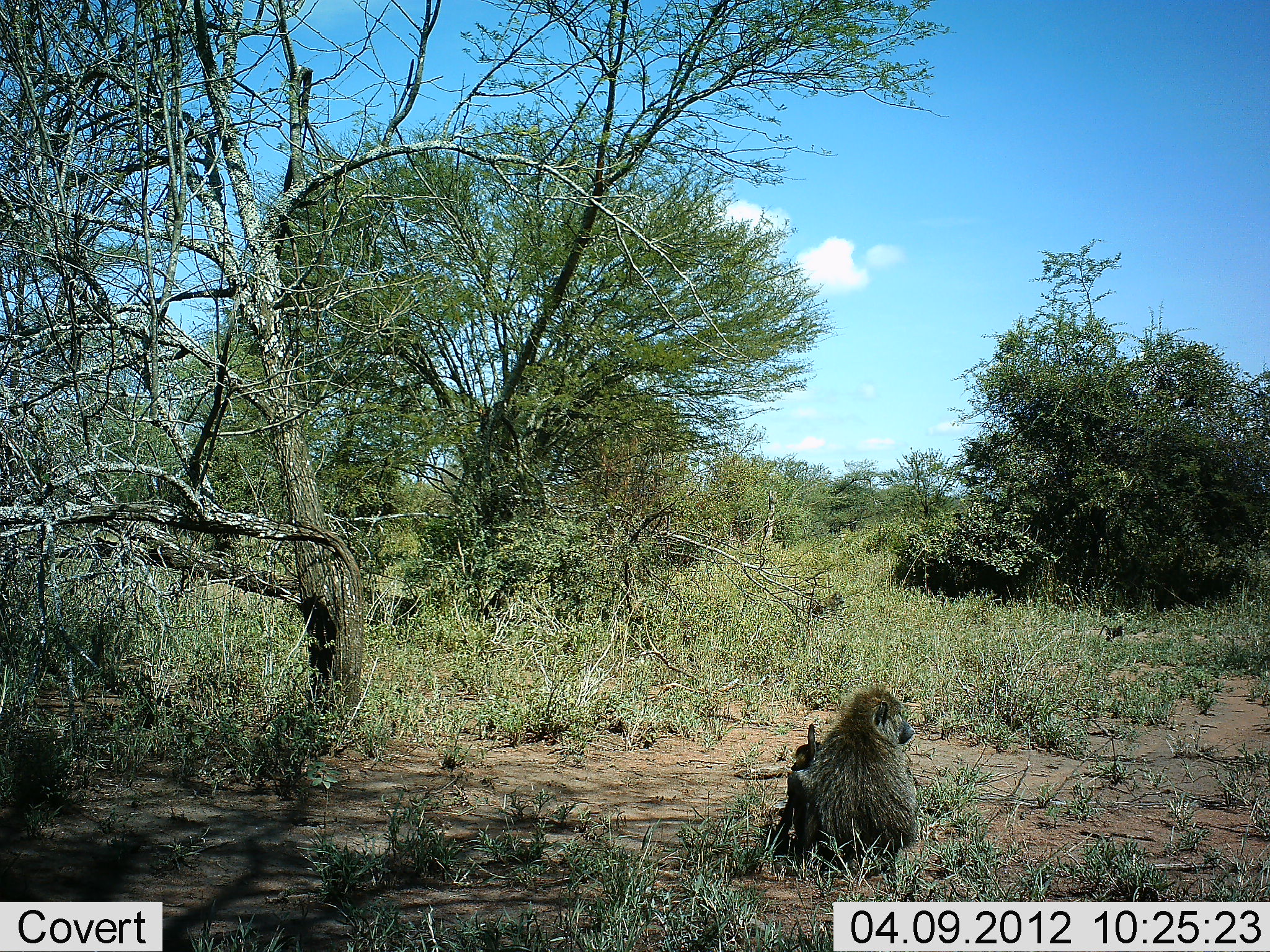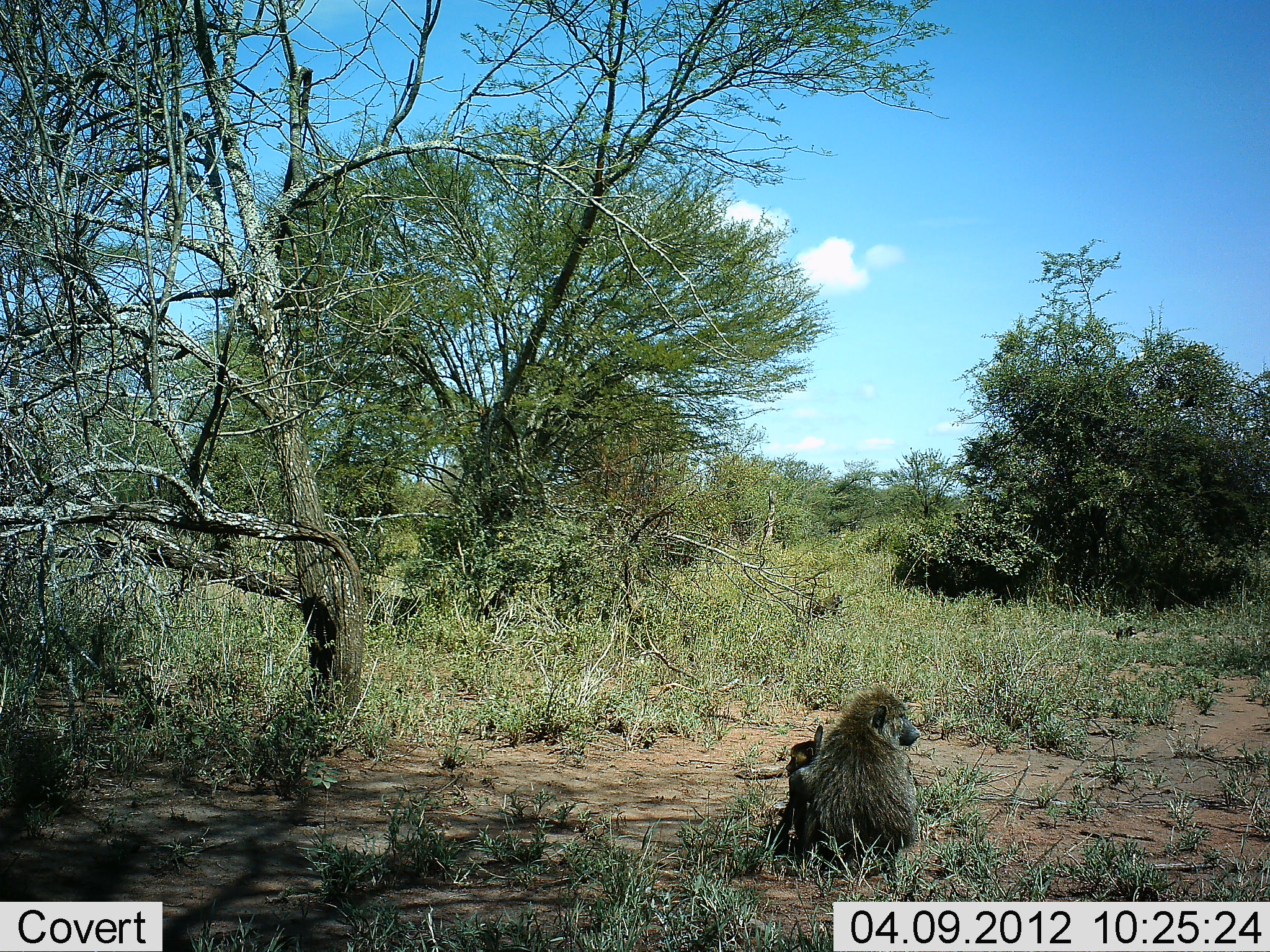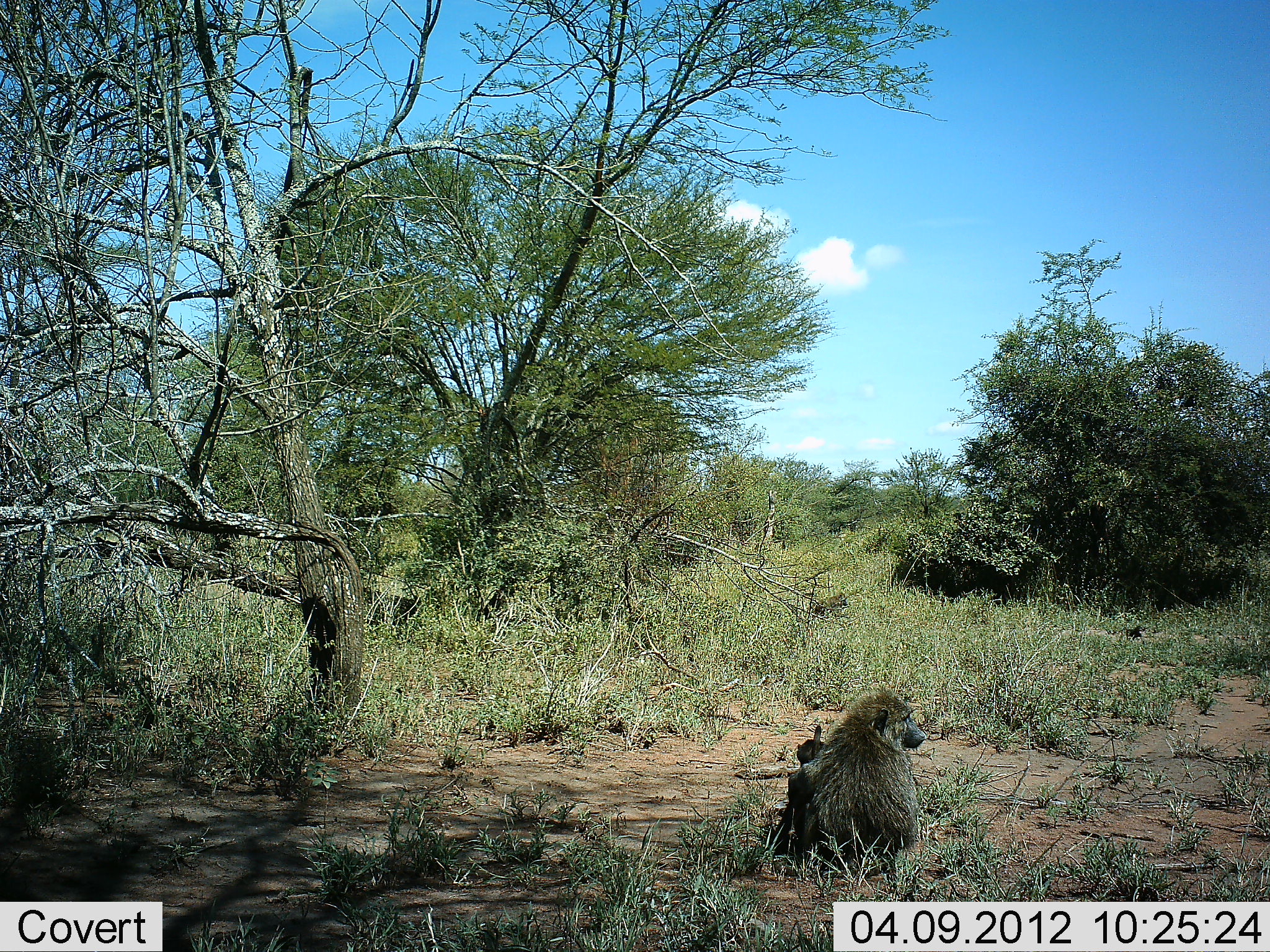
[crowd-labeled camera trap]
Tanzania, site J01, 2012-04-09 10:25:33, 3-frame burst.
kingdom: Animalia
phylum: Chordata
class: Mammalia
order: Primates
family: Cercopithecidae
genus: Papio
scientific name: Papio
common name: baboon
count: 3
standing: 12%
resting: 75%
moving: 56%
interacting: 9%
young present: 50%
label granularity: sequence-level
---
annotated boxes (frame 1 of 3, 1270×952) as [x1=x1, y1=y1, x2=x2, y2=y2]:
animal: [x1=770, y1=686, x2=918, y2=873]; [x1=787, y1=724, x2=821, y2=769]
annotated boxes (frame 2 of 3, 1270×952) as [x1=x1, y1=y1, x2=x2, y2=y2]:
animal: [x1=770, y1=687, x2=922, y2=877]; [x1=785, y1=725, x2=823, y2=772]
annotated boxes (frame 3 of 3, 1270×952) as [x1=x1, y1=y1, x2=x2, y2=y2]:
animal: [x1=768, y1=691, x2=930, y2=879]; [x1=793, y1=724, x2=829, y2=764]